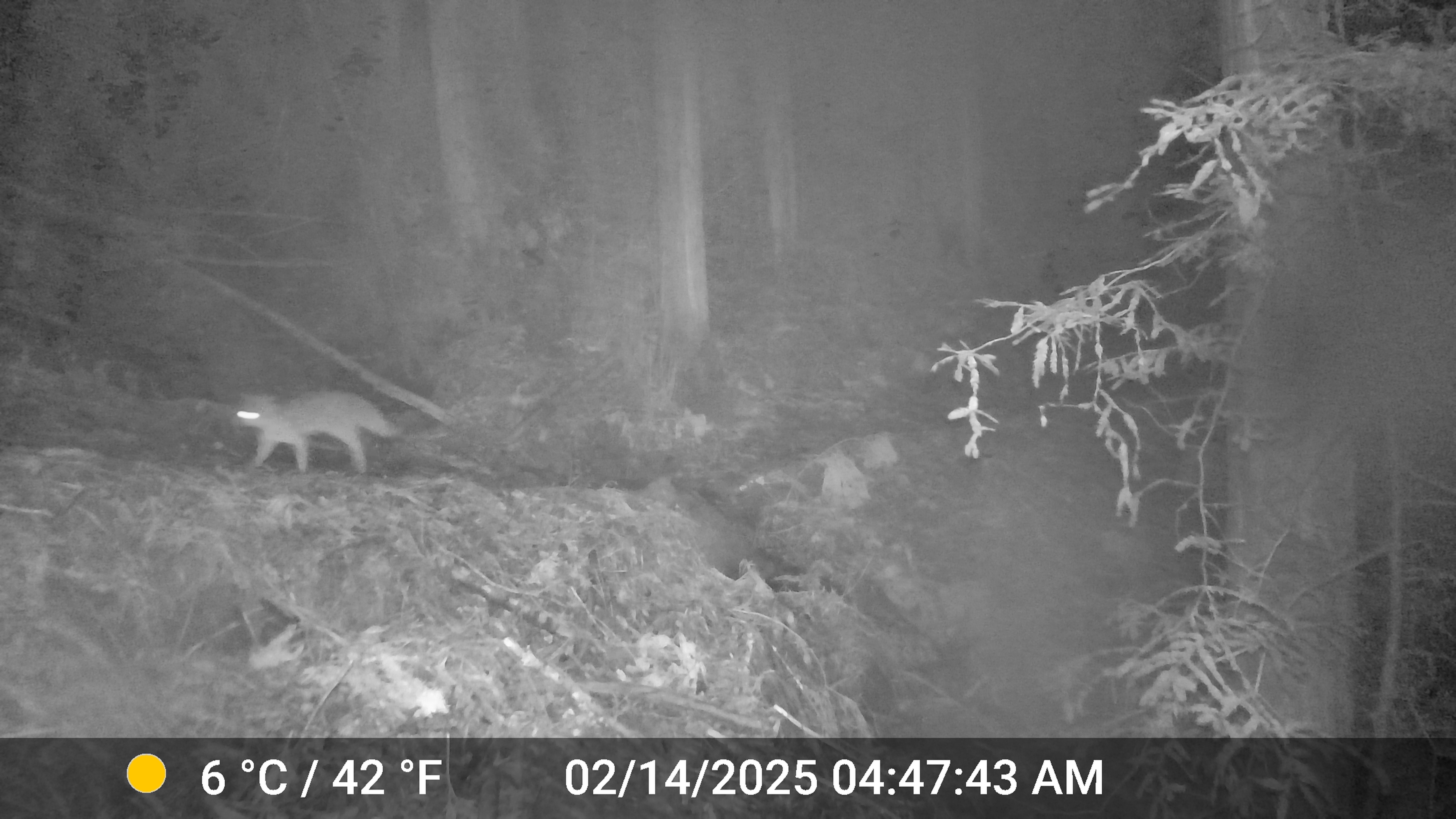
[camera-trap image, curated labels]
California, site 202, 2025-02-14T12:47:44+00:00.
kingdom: Animalia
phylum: Chordata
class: Mammalia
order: Carnivora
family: Canidae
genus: Urocyon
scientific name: Urocyon cinereoargenteus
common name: gray fox